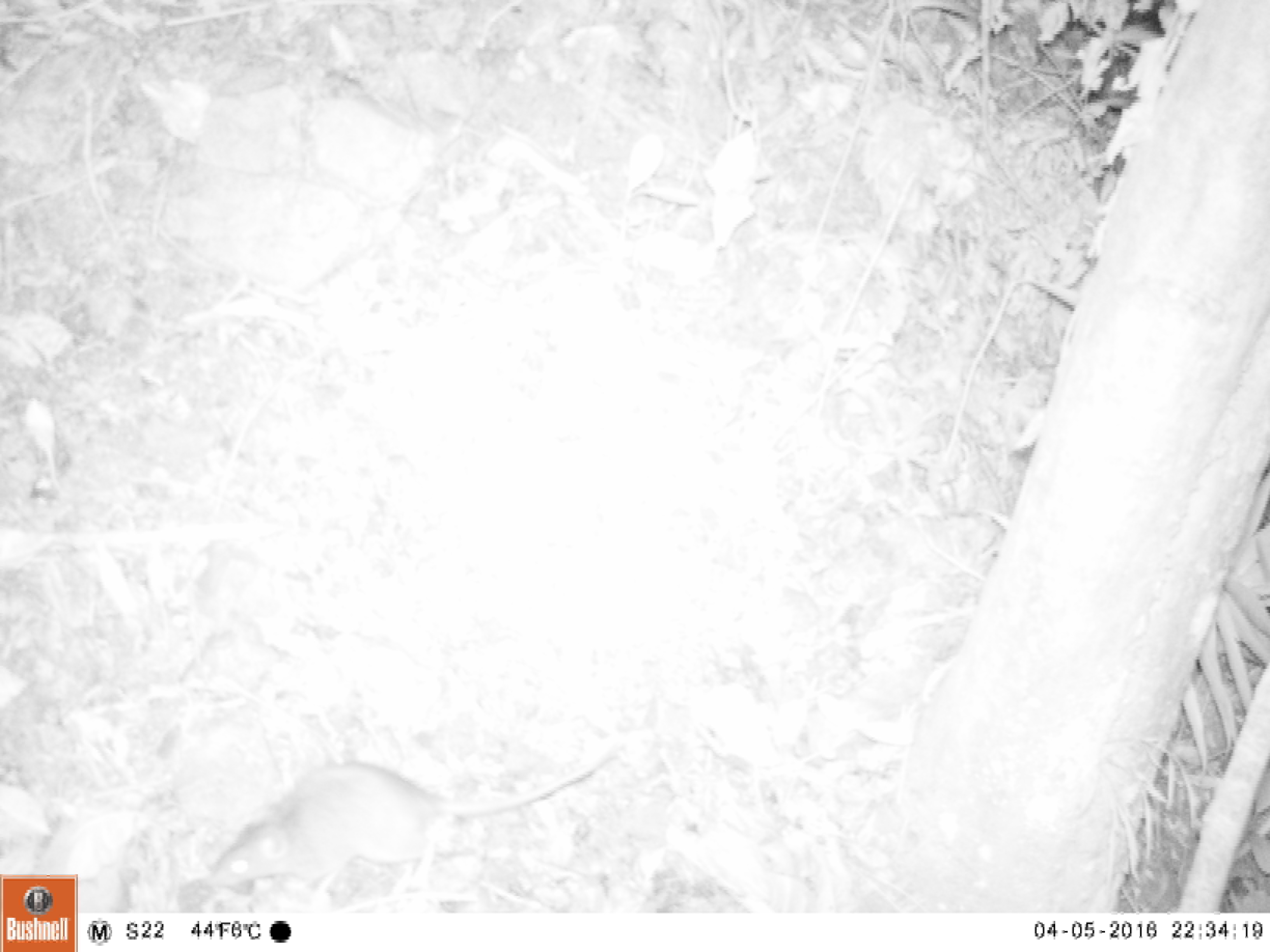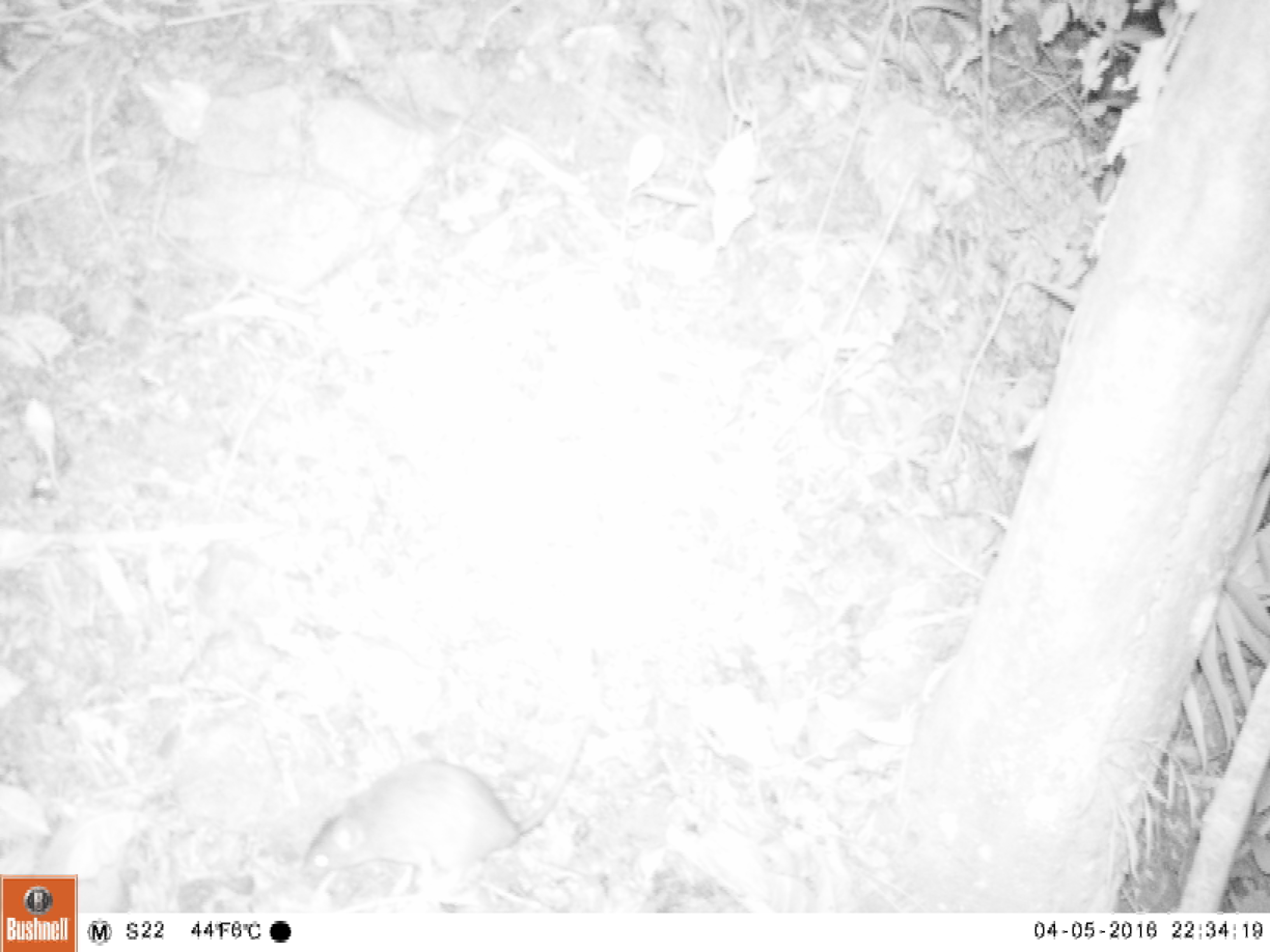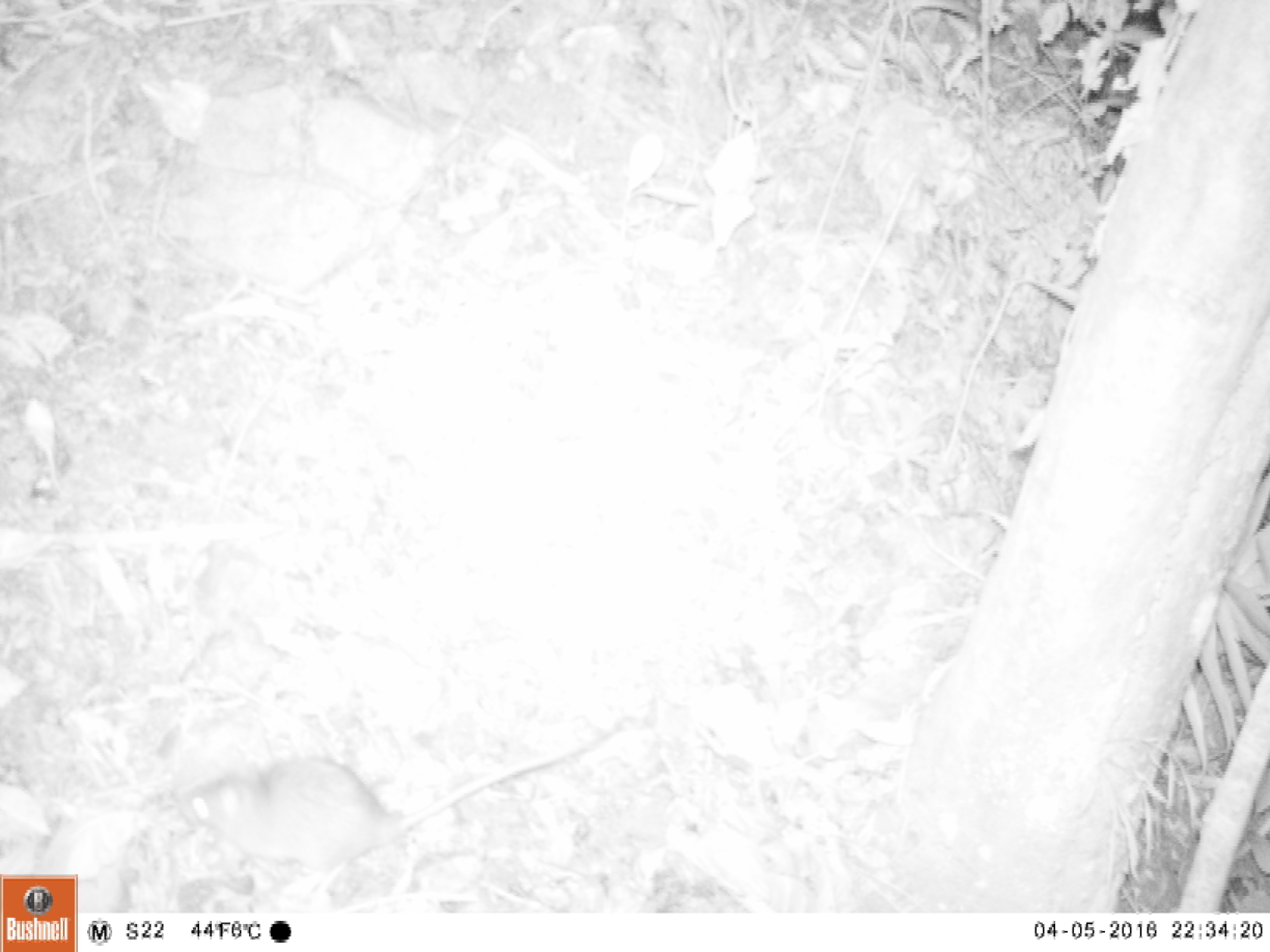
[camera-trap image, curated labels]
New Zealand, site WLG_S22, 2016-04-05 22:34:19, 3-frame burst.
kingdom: Animalia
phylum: Chordata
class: Mammalia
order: Rodentia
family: Muridae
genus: Rattus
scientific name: Rattus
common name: rat